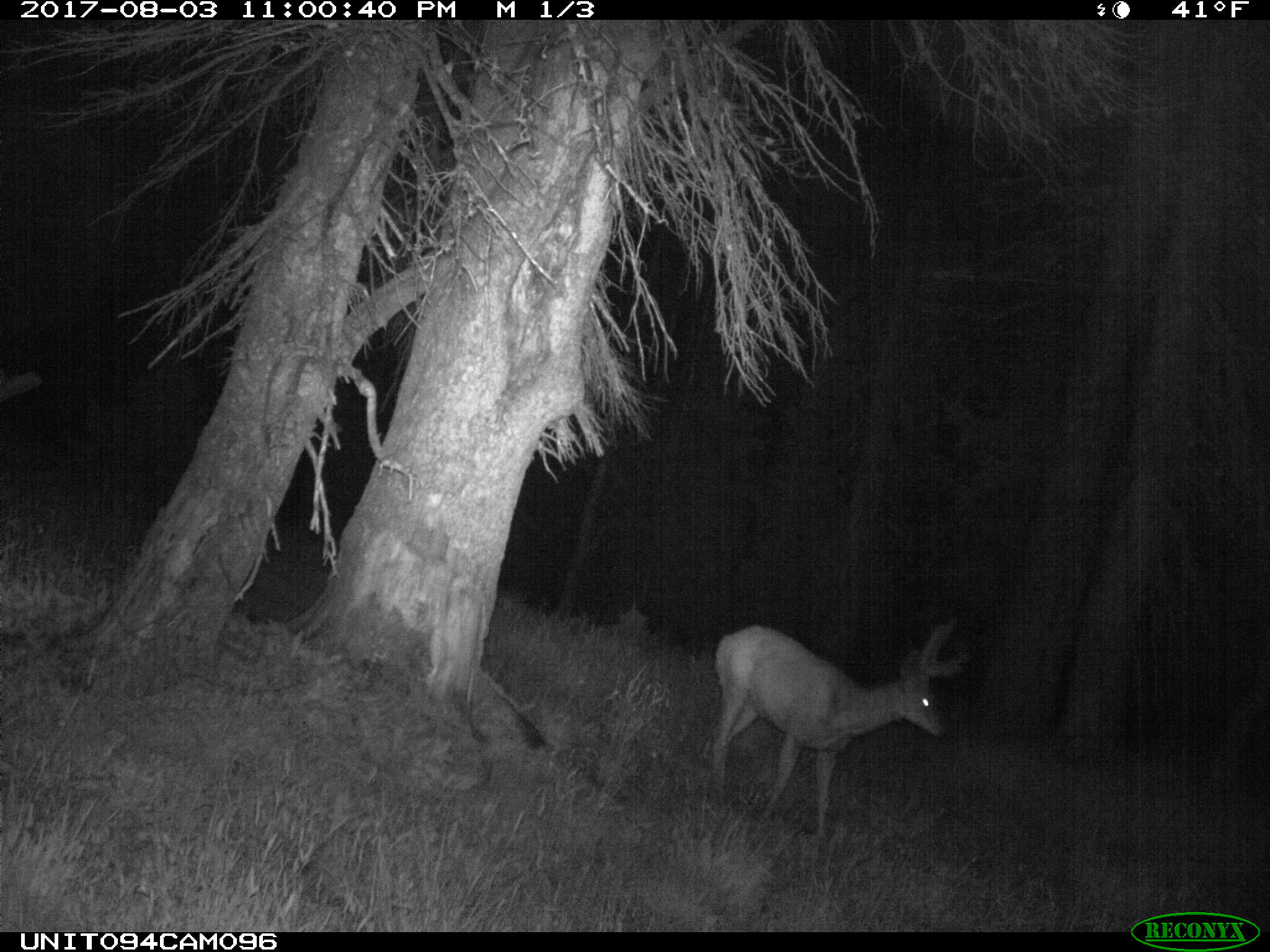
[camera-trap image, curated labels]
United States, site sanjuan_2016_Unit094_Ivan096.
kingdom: Animalia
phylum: Chordata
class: Mammalia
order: Artiodactyla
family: Cervidae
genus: Odocoileus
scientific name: Odocoileus hemionus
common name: mule deer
Odocoileus hemionus (mule deer).